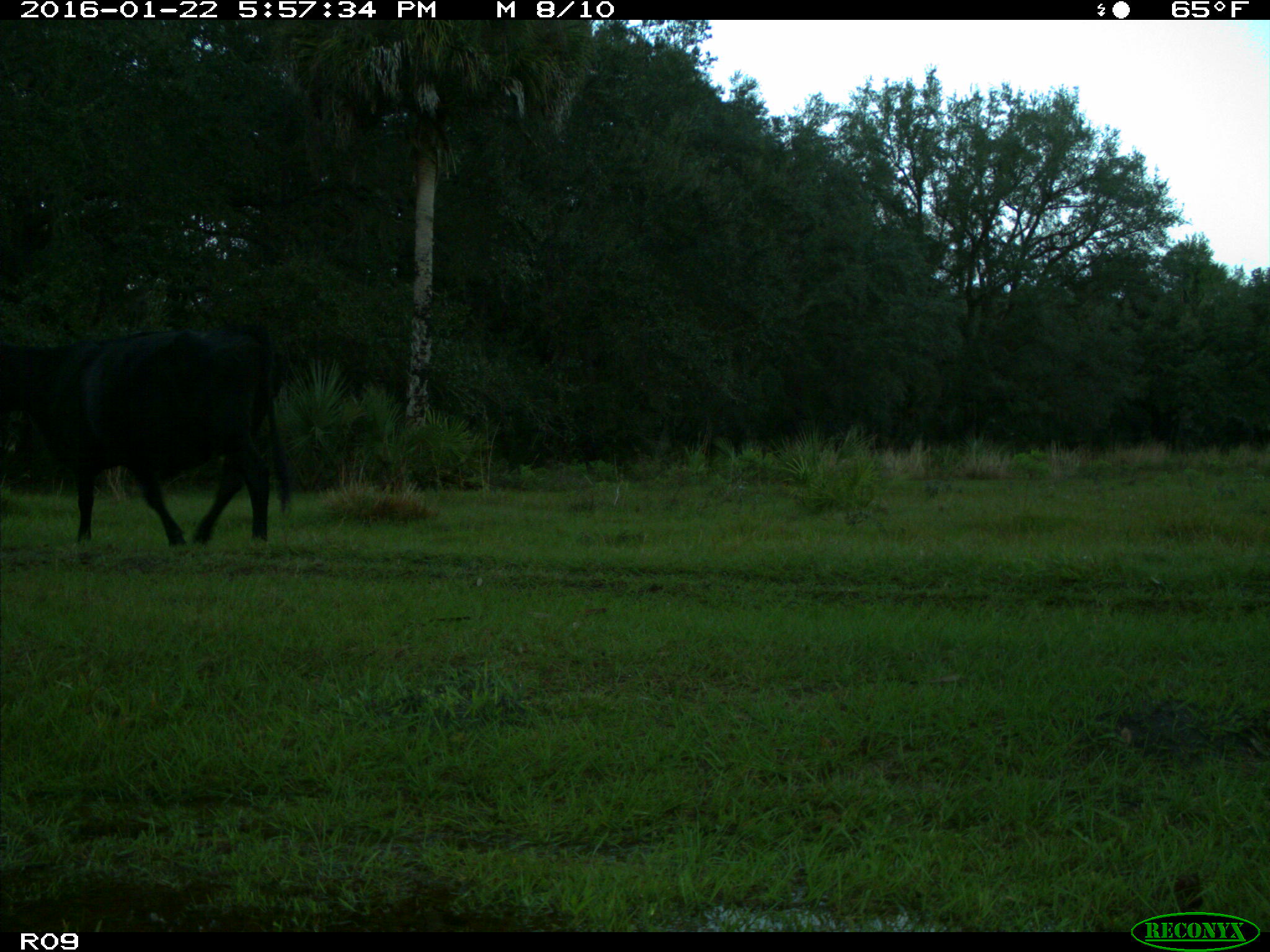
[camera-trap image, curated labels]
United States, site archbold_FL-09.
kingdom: Animalia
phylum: Chordata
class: Mammalia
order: Artiodactyla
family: Bovidae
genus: Bos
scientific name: Bos taurus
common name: domestic cow